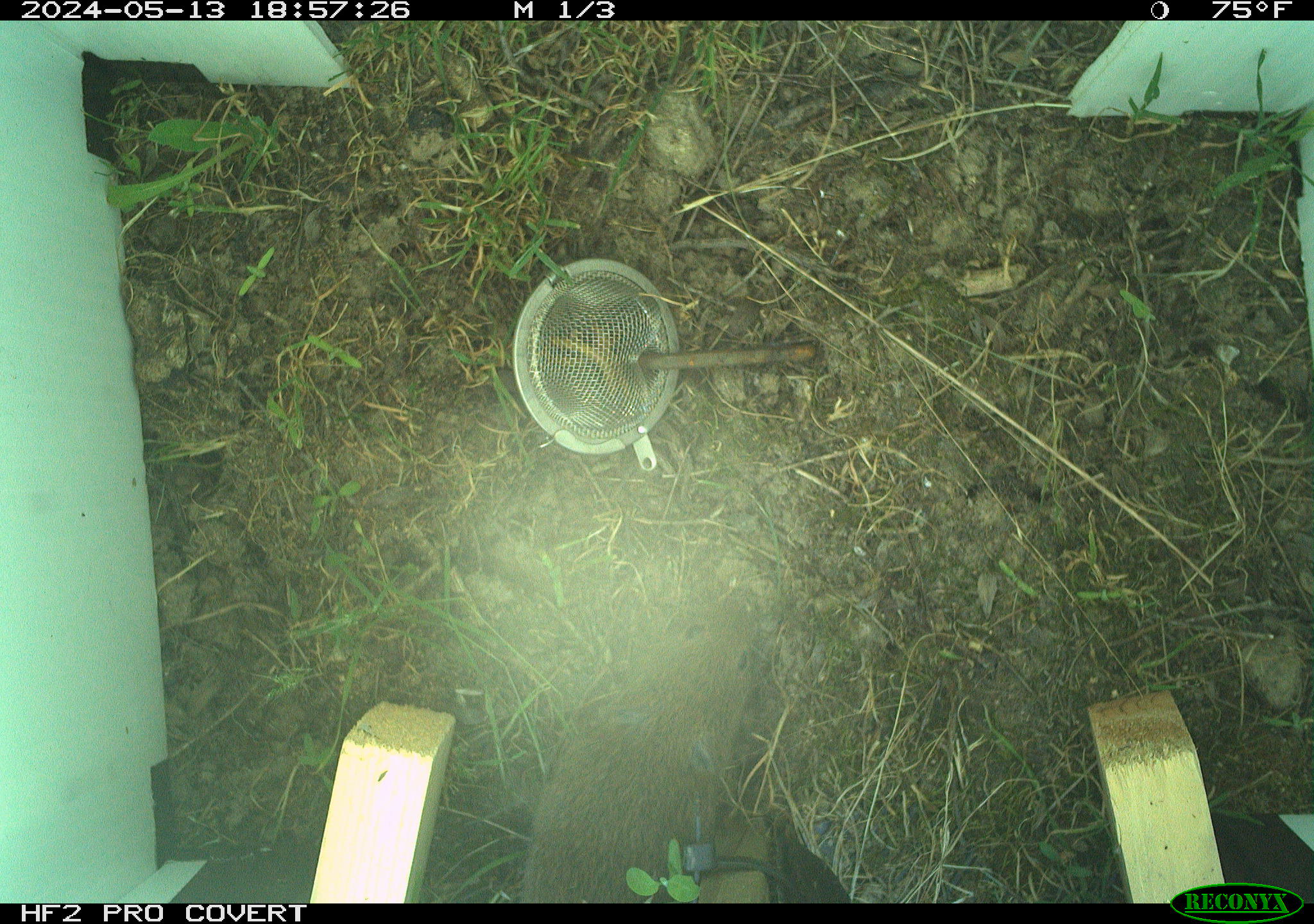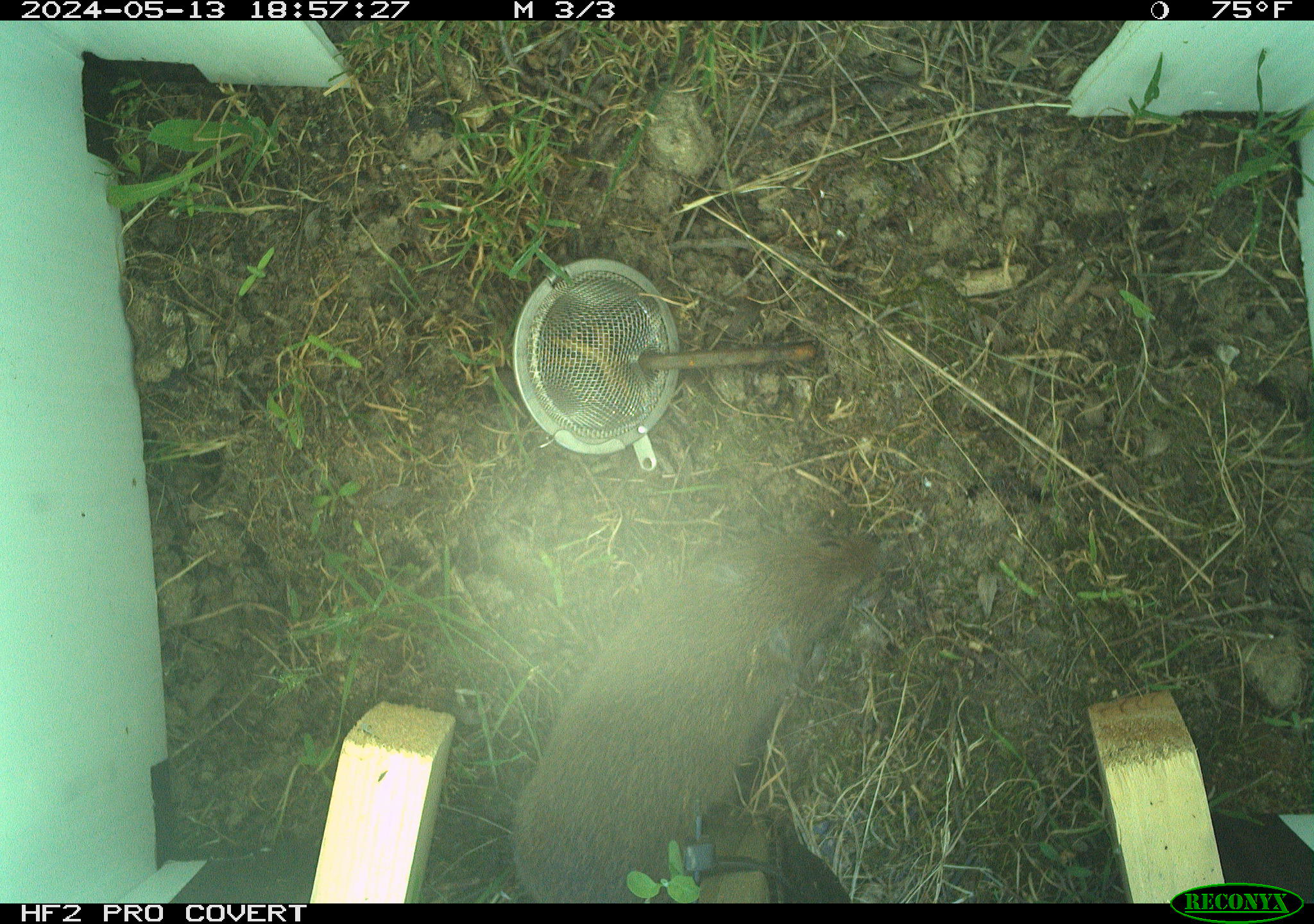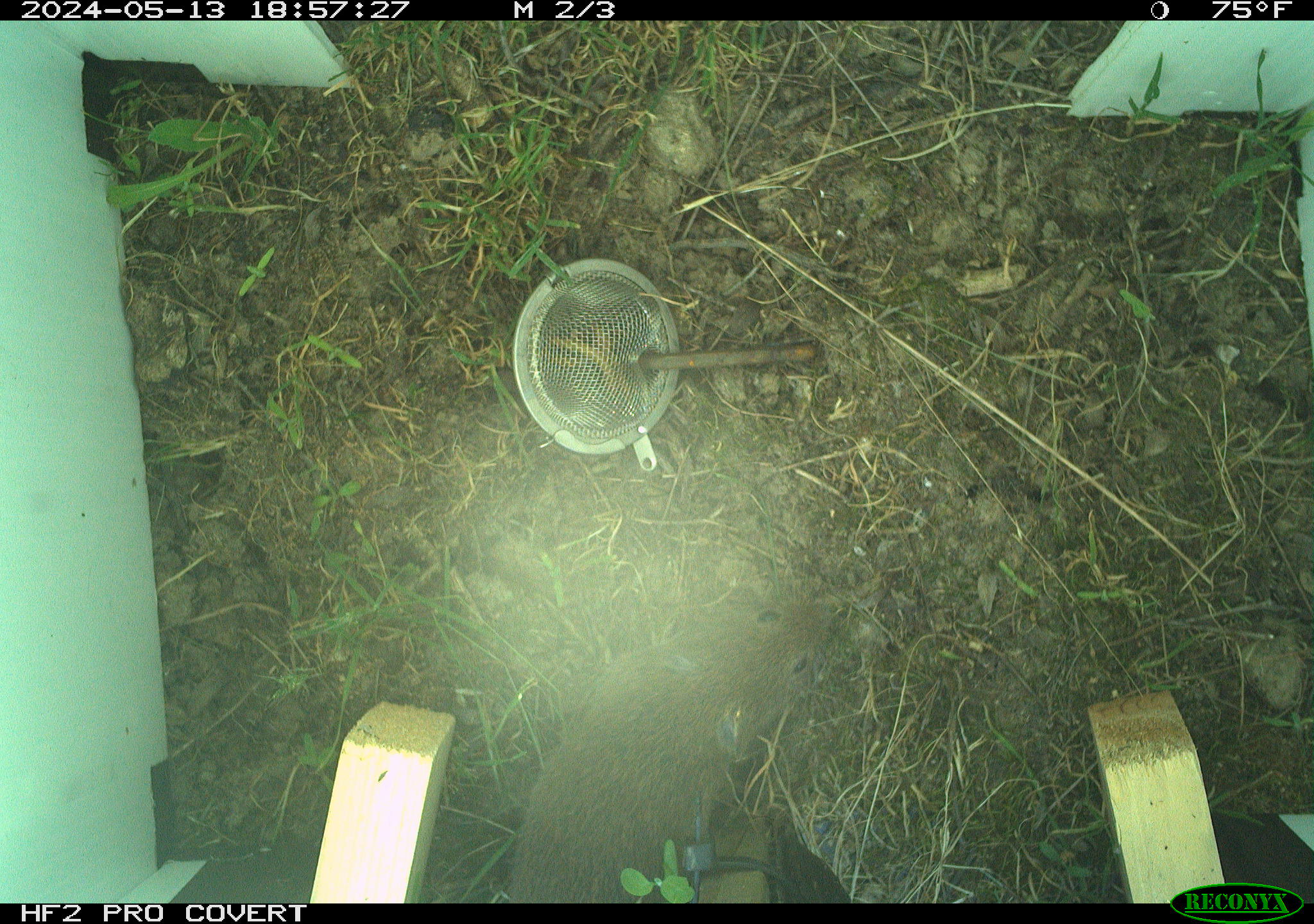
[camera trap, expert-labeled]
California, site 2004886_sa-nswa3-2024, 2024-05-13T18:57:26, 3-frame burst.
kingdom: Animalia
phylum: Chordata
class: Mammalia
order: Rodentia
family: Cricetidae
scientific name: Arvicolinae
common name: voles, lemmings, and muskrats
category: arvicolinae subfamily